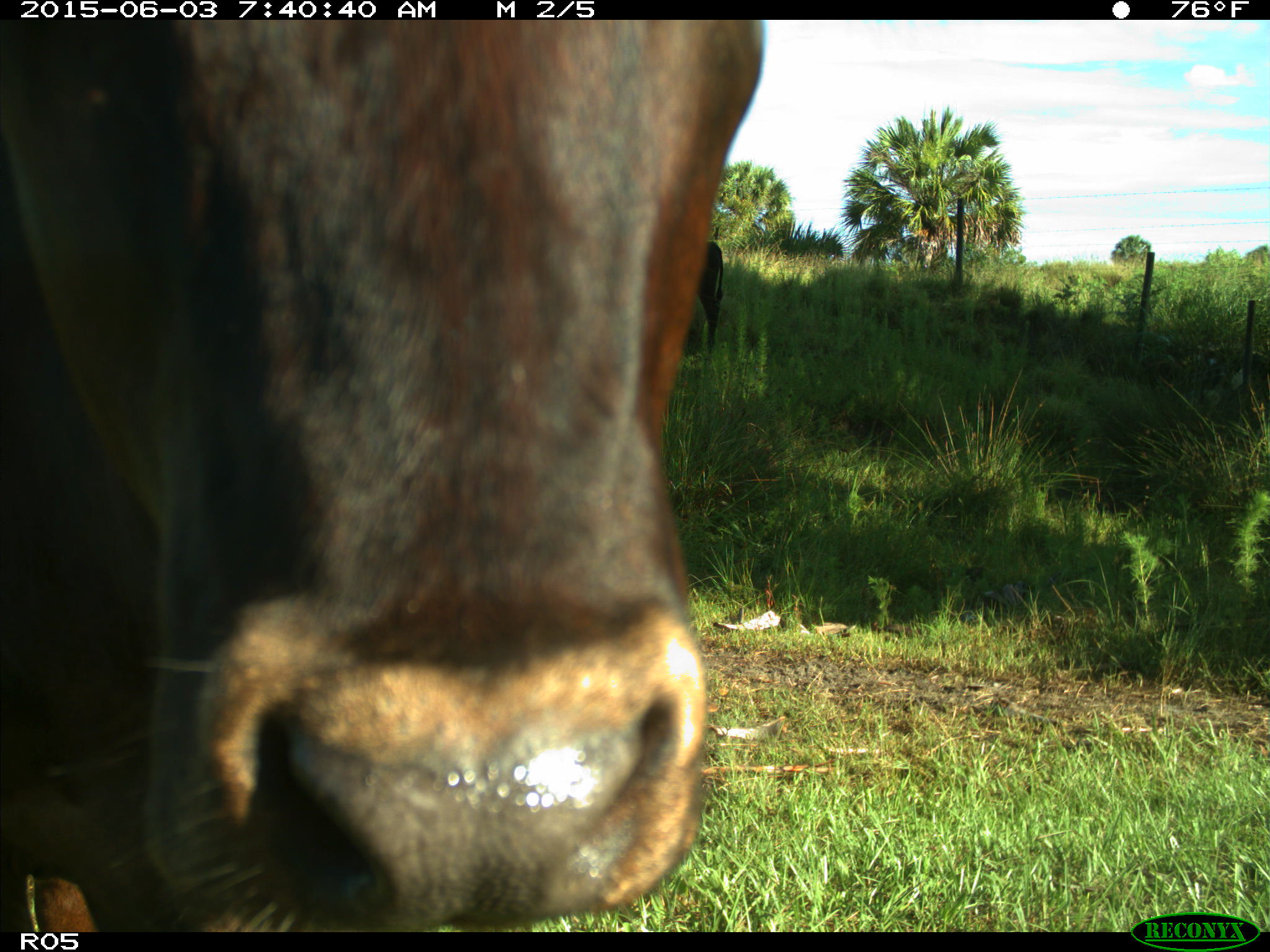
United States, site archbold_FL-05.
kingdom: Animalia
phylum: Chordata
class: Mammalia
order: Artiodactyla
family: Bovidae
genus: Bos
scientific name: Bos taurus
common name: domestic cow